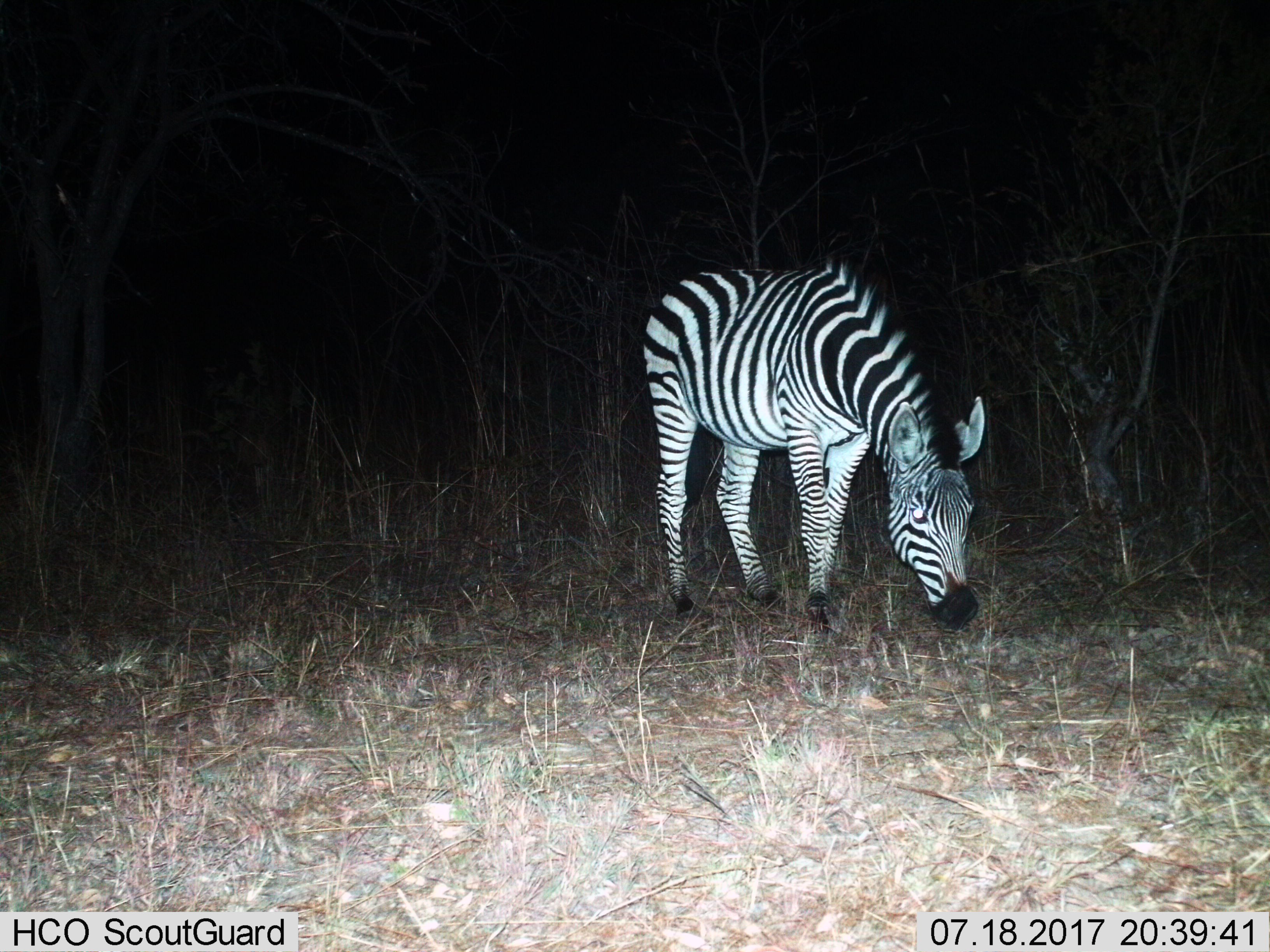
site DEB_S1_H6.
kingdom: Animalia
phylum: Chordata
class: Mammalia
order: Perissodactyla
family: Equidae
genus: Equus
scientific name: Equus quagga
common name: plains zebra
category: zebraplains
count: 1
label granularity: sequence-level